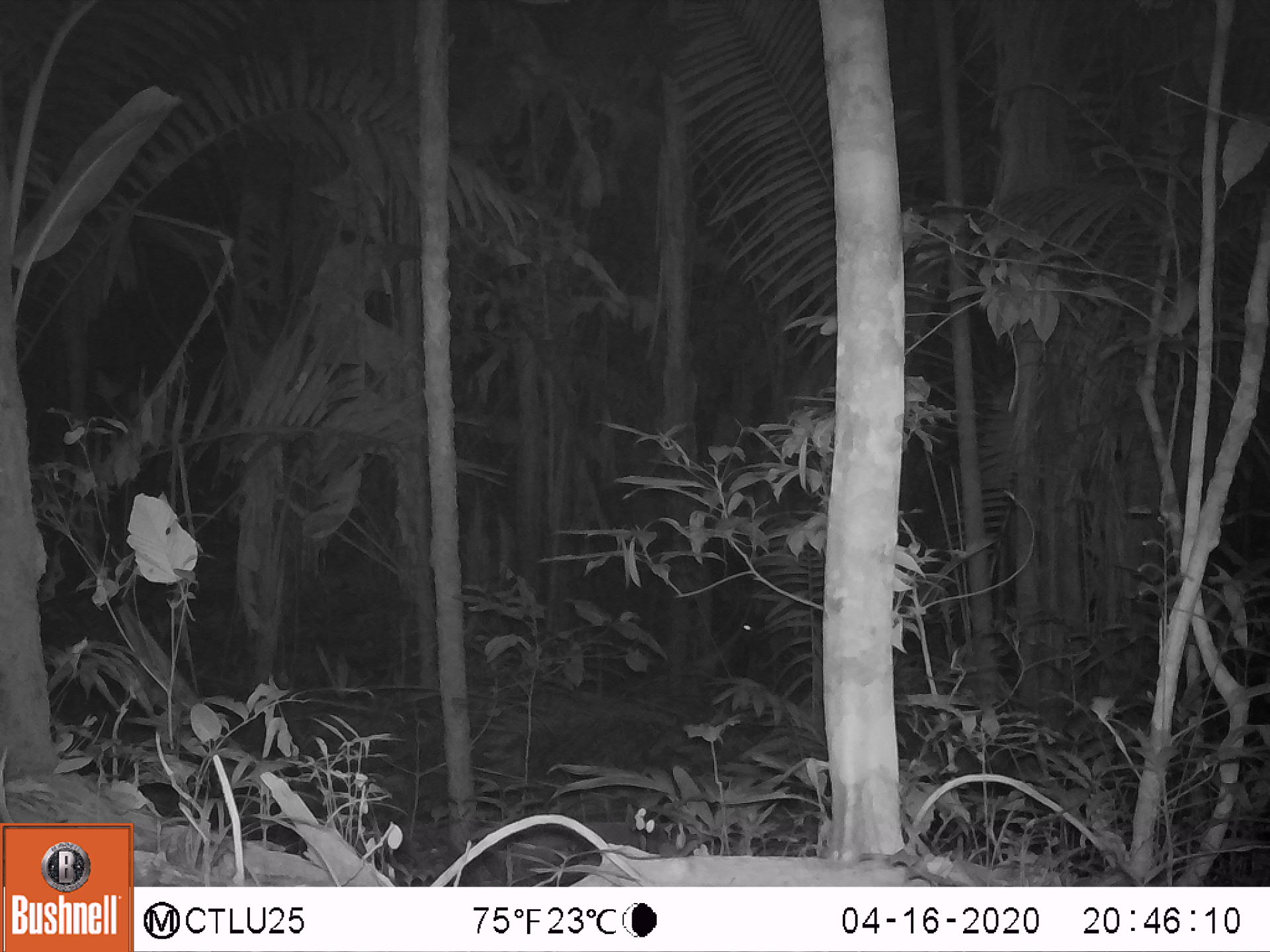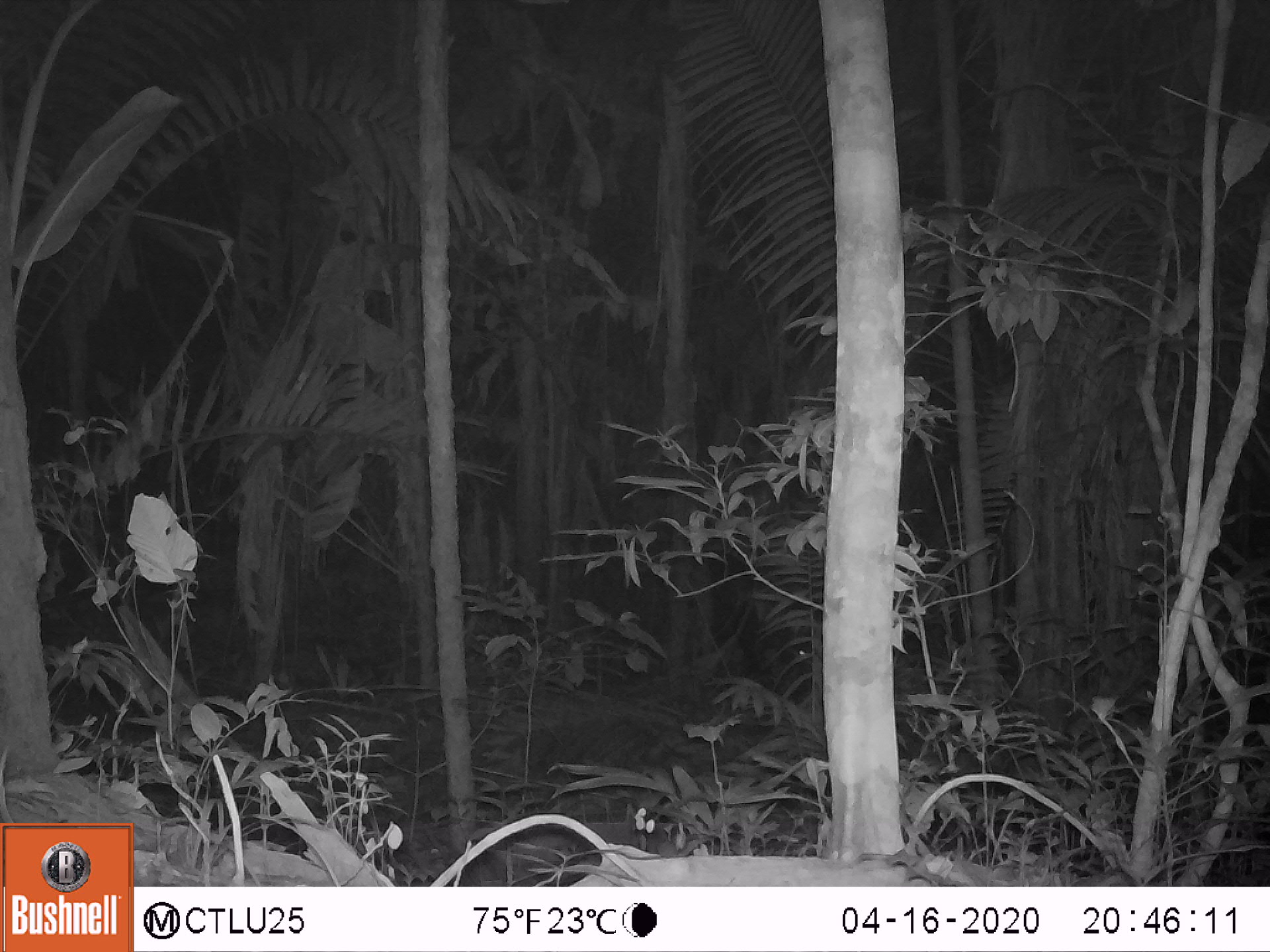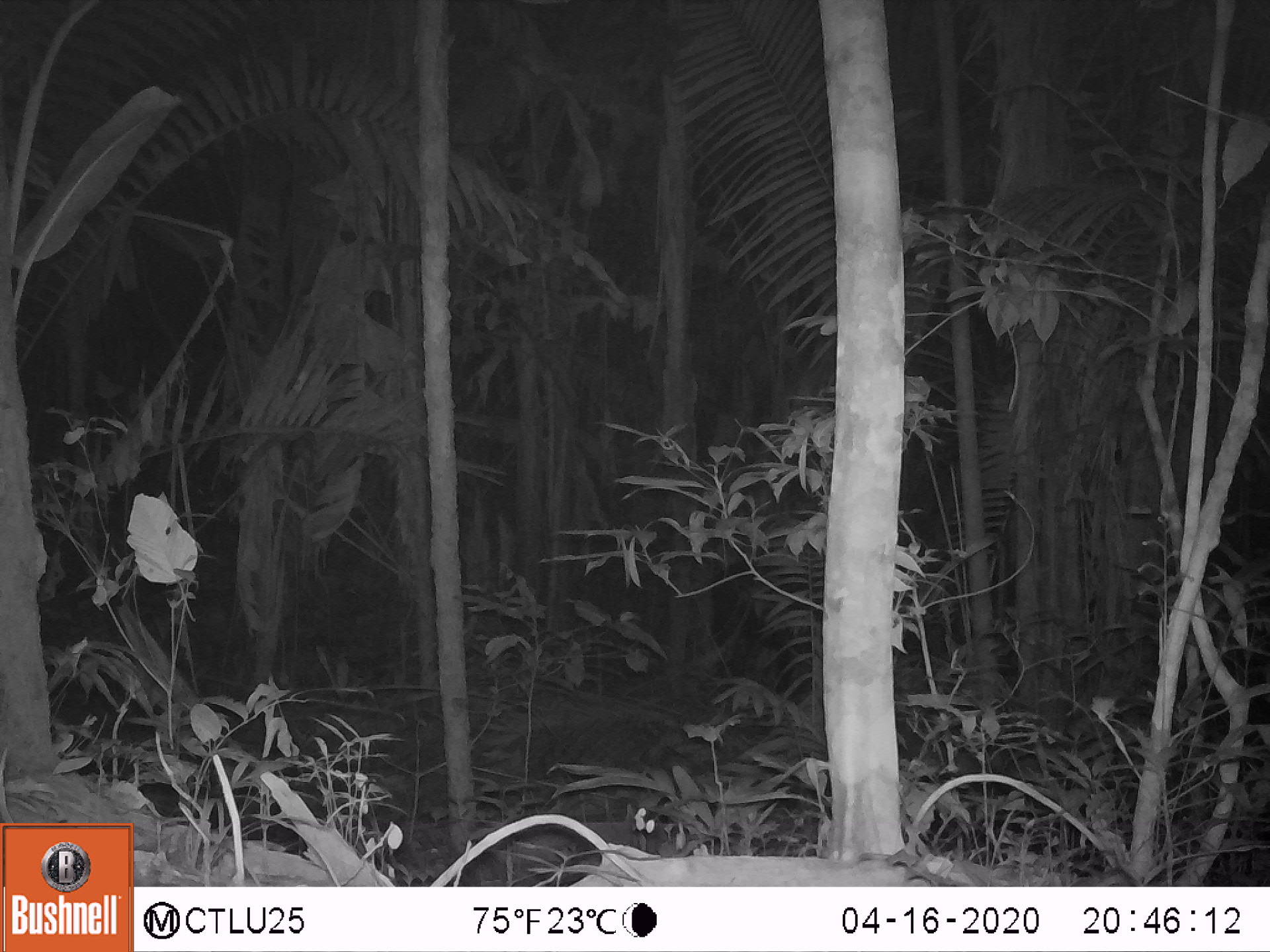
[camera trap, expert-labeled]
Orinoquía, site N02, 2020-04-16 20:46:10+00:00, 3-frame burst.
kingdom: Animalia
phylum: Chordata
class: Mammalia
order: Perissodactyla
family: Tapiridae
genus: Tapirus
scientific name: Tapirus terrestris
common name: lowland tapir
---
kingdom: Animalia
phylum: Chordata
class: Mammalia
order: Artiodactyla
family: Cervidae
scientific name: Cervidae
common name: deer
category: unknown cervid